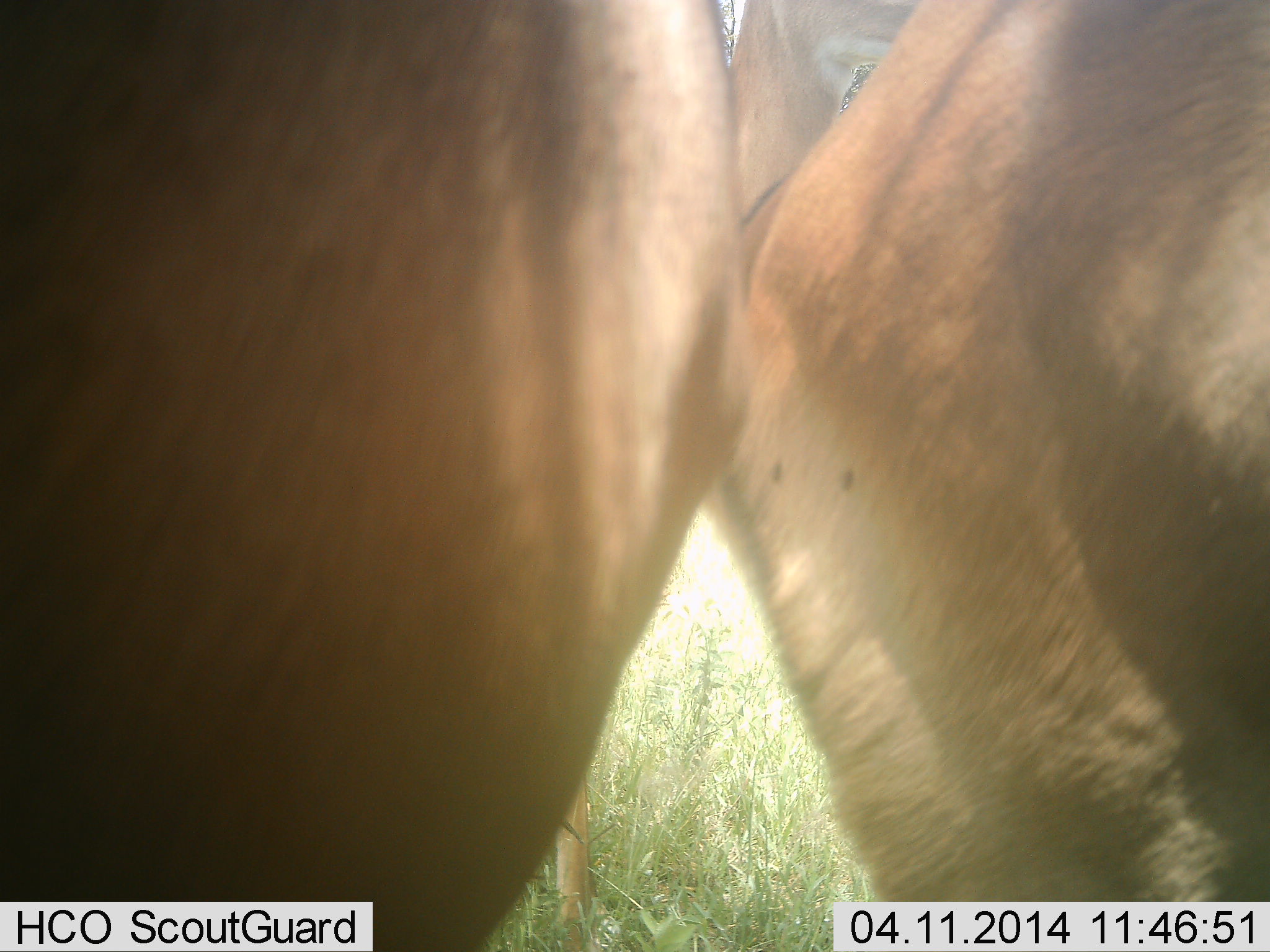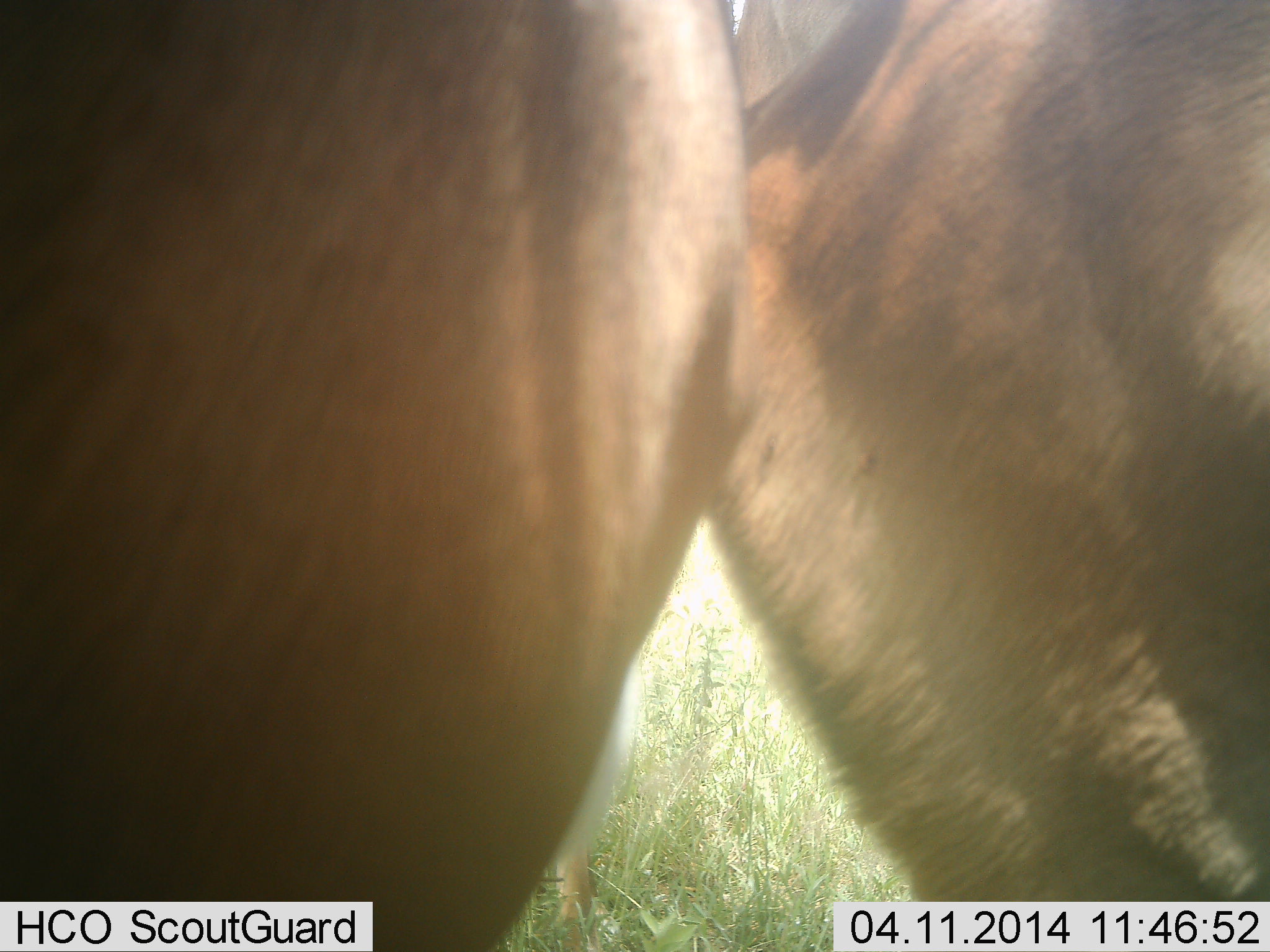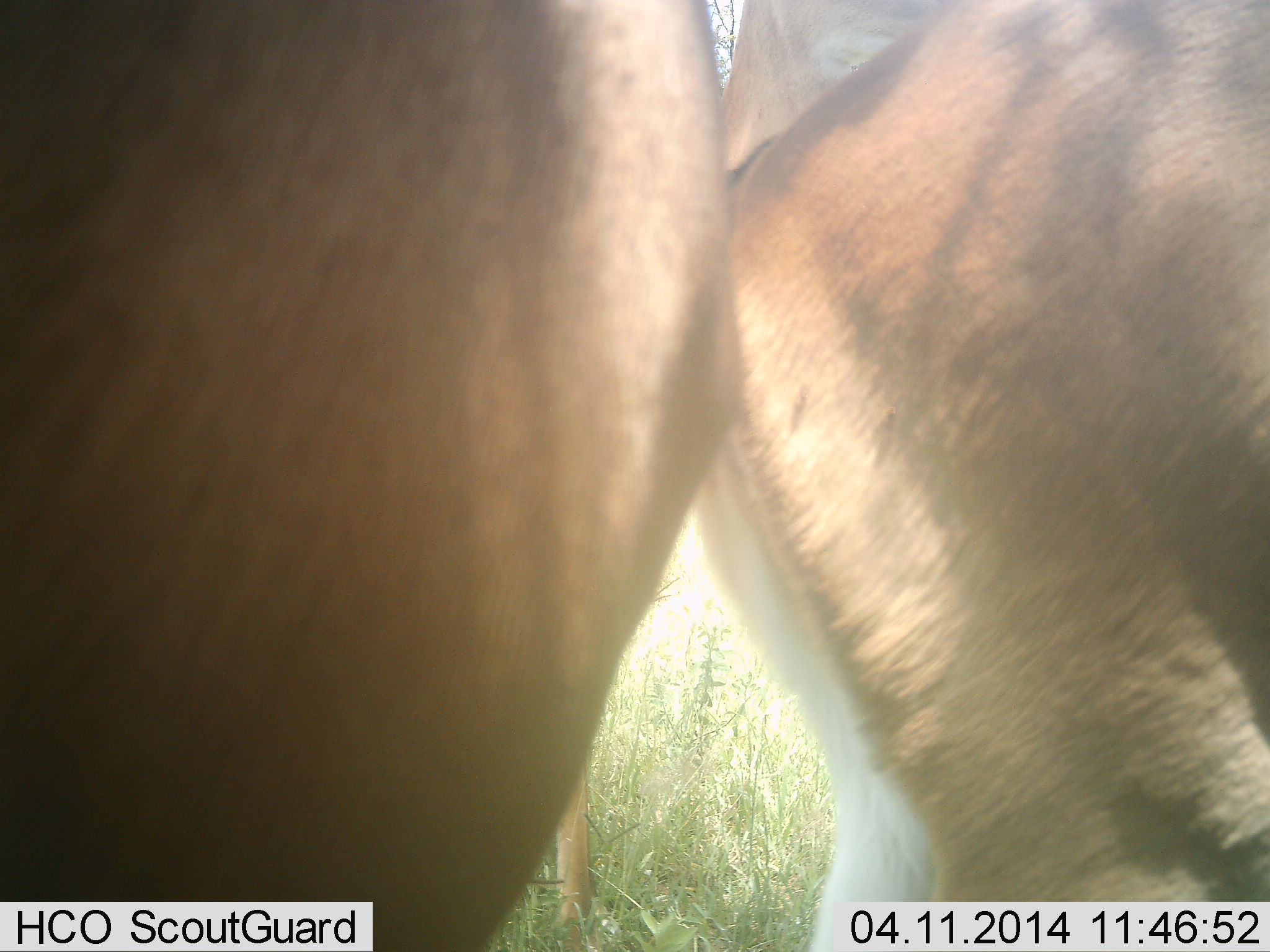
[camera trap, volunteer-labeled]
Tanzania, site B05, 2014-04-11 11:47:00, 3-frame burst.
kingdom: Animalia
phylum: Chordata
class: Mammalia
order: Artiodactyla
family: Bovidae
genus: Nanger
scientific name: Nanger granti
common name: grant's gazelle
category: gazellegrants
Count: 3.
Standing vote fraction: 100%.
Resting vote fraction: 0%.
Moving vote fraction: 0%.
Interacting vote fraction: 0%.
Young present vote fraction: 0%.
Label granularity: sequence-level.